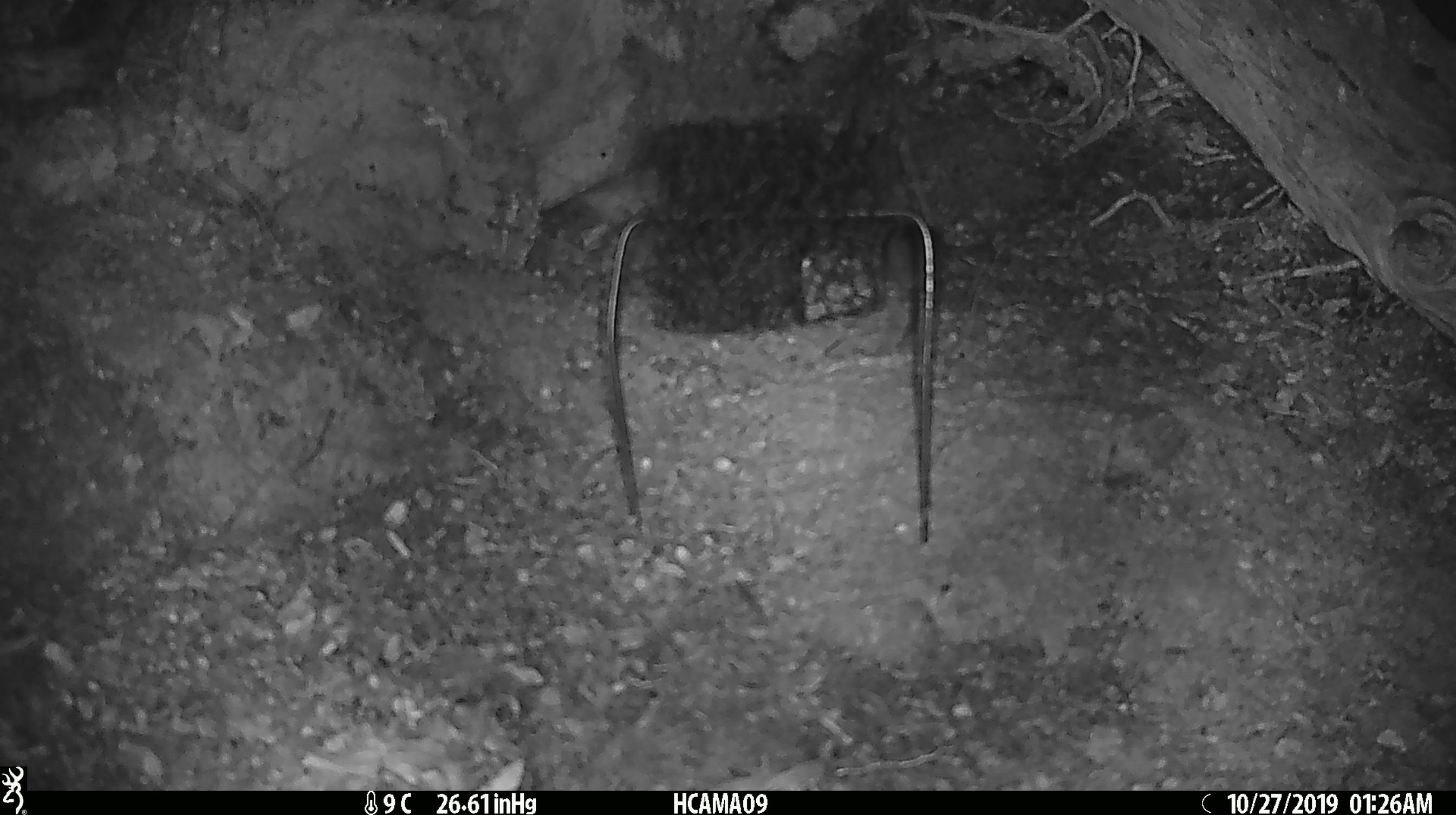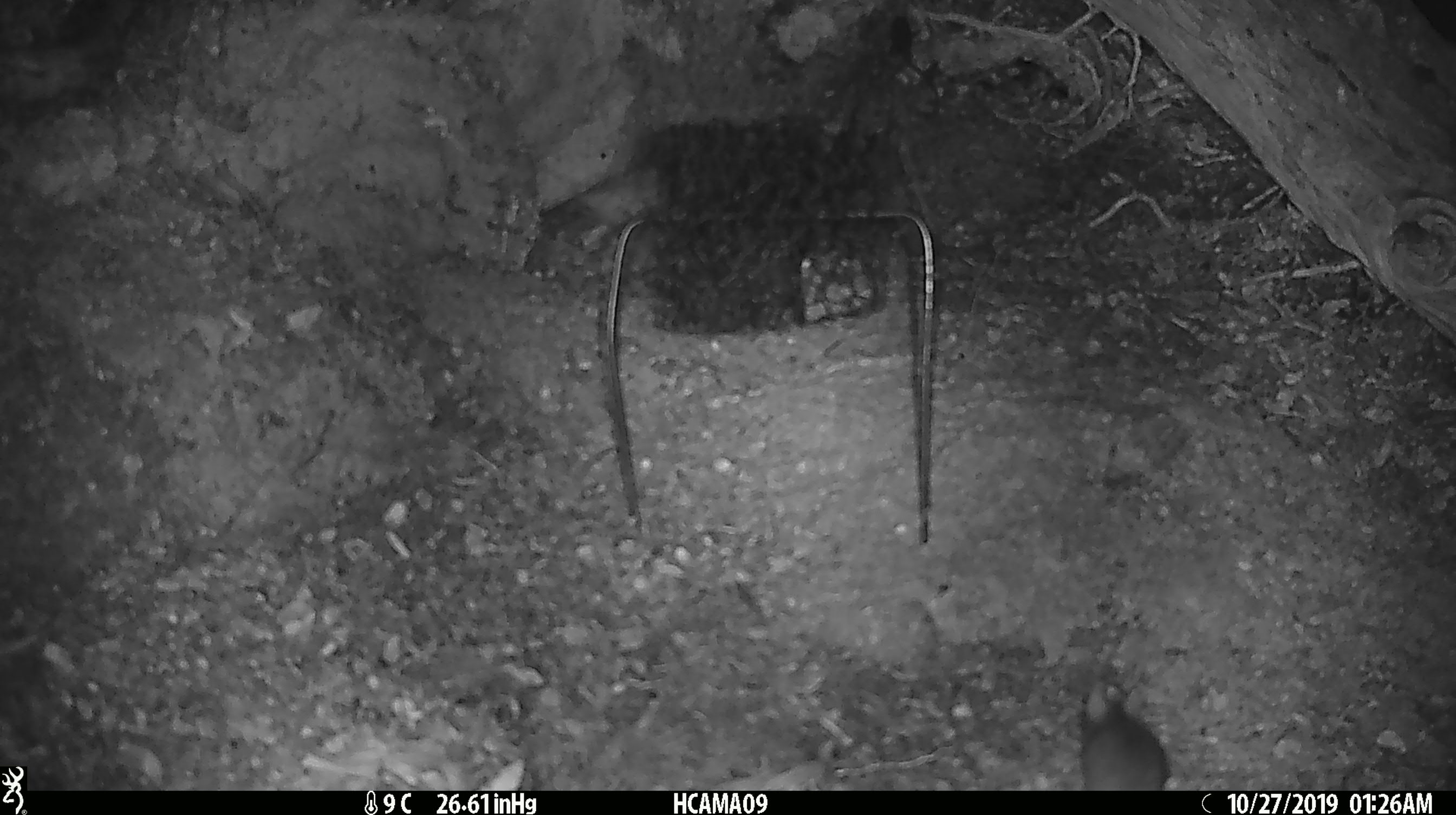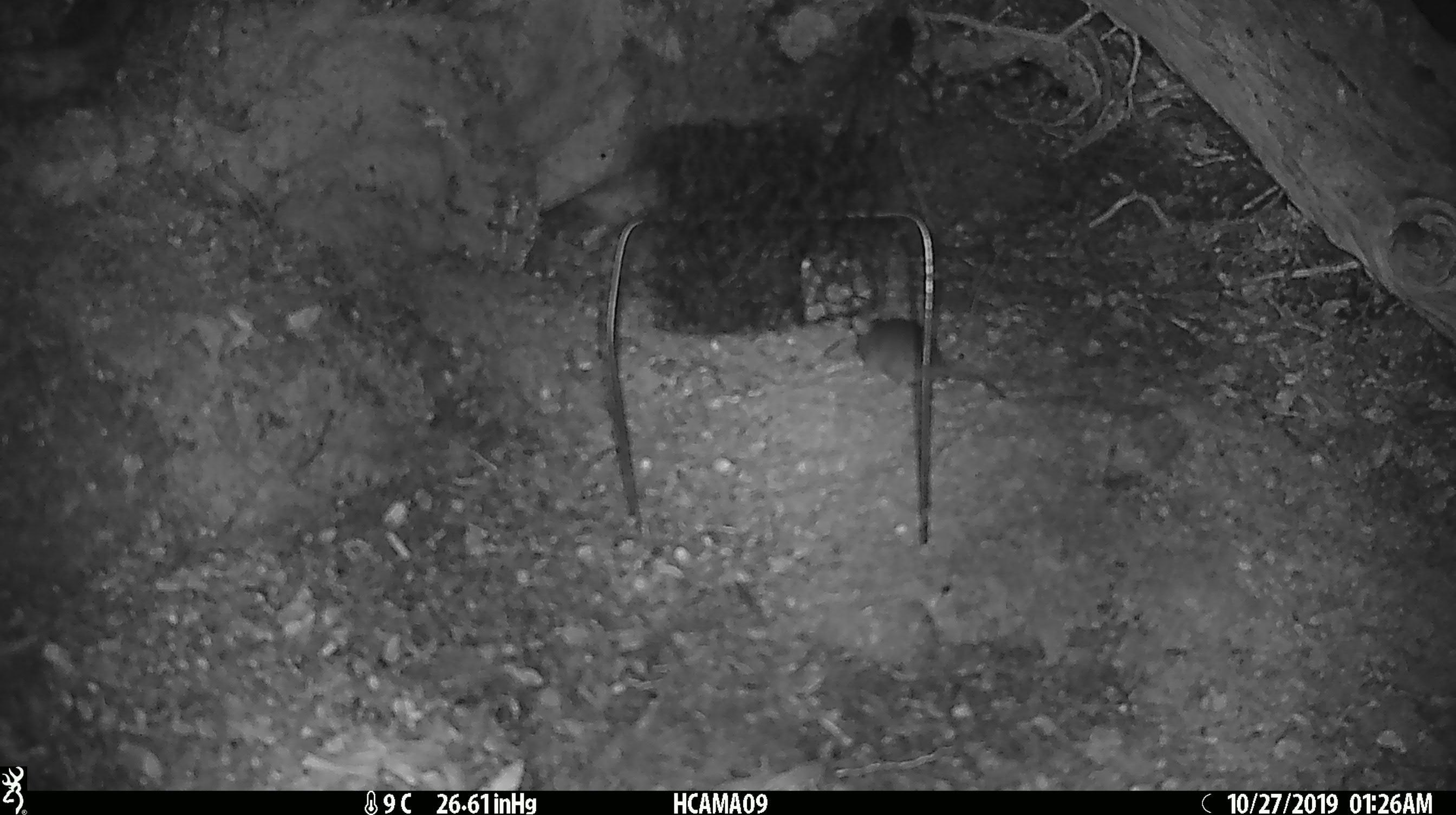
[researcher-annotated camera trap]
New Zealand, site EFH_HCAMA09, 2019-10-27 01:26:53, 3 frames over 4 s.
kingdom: Animalia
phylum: Chordata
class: Mammalia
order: Rodentia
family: Muridae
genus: Mus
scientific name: Mus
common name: mouse